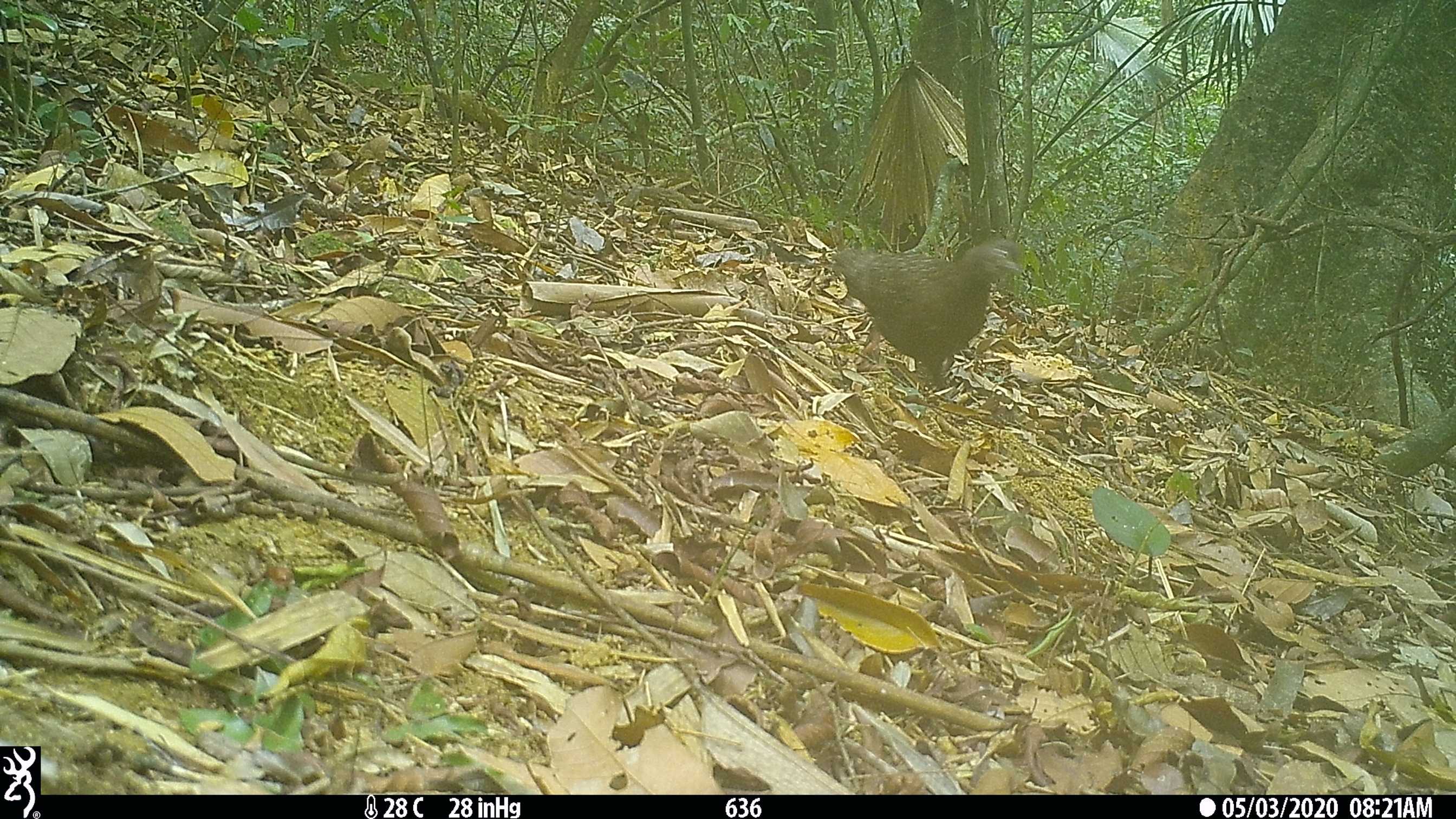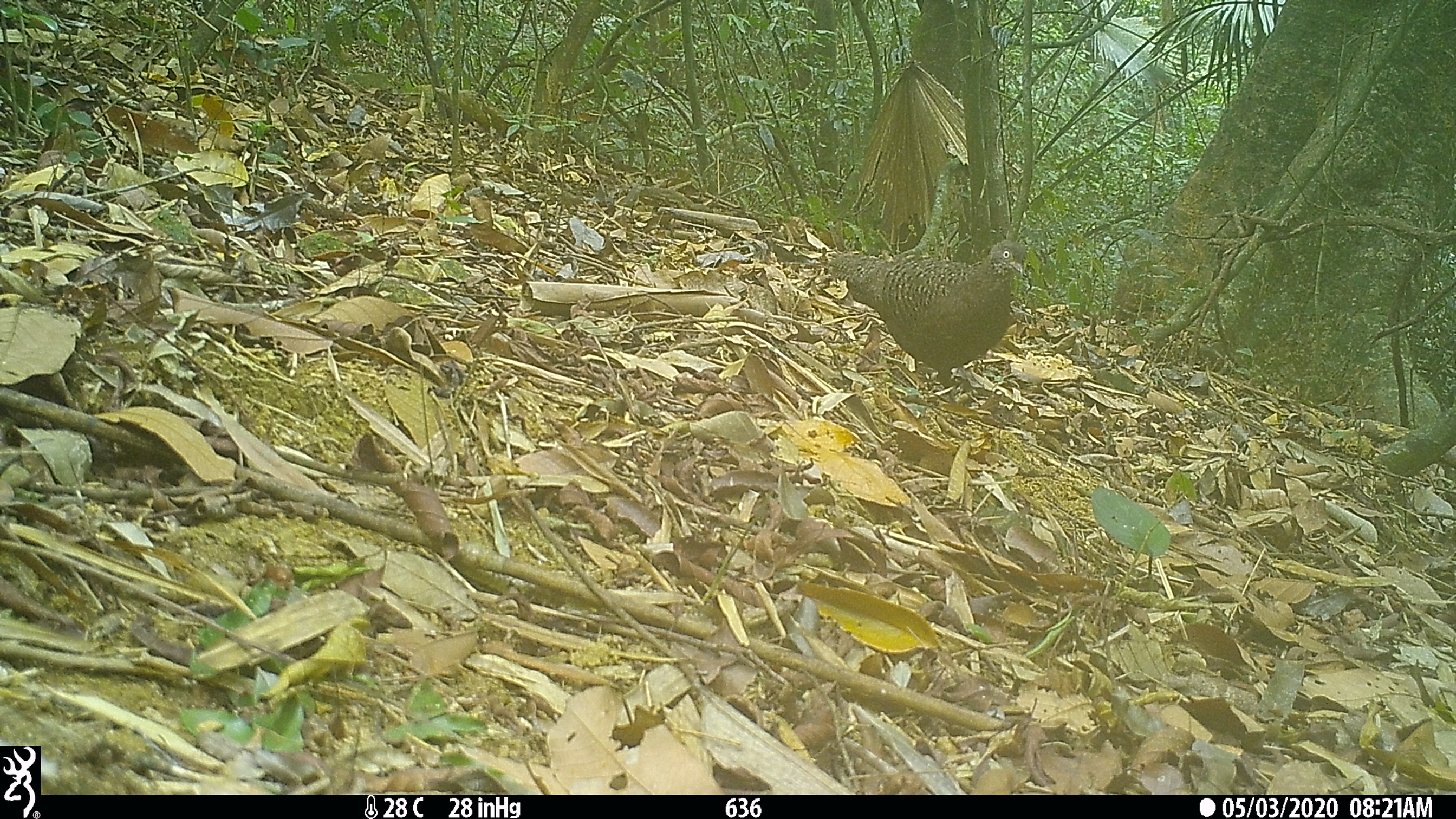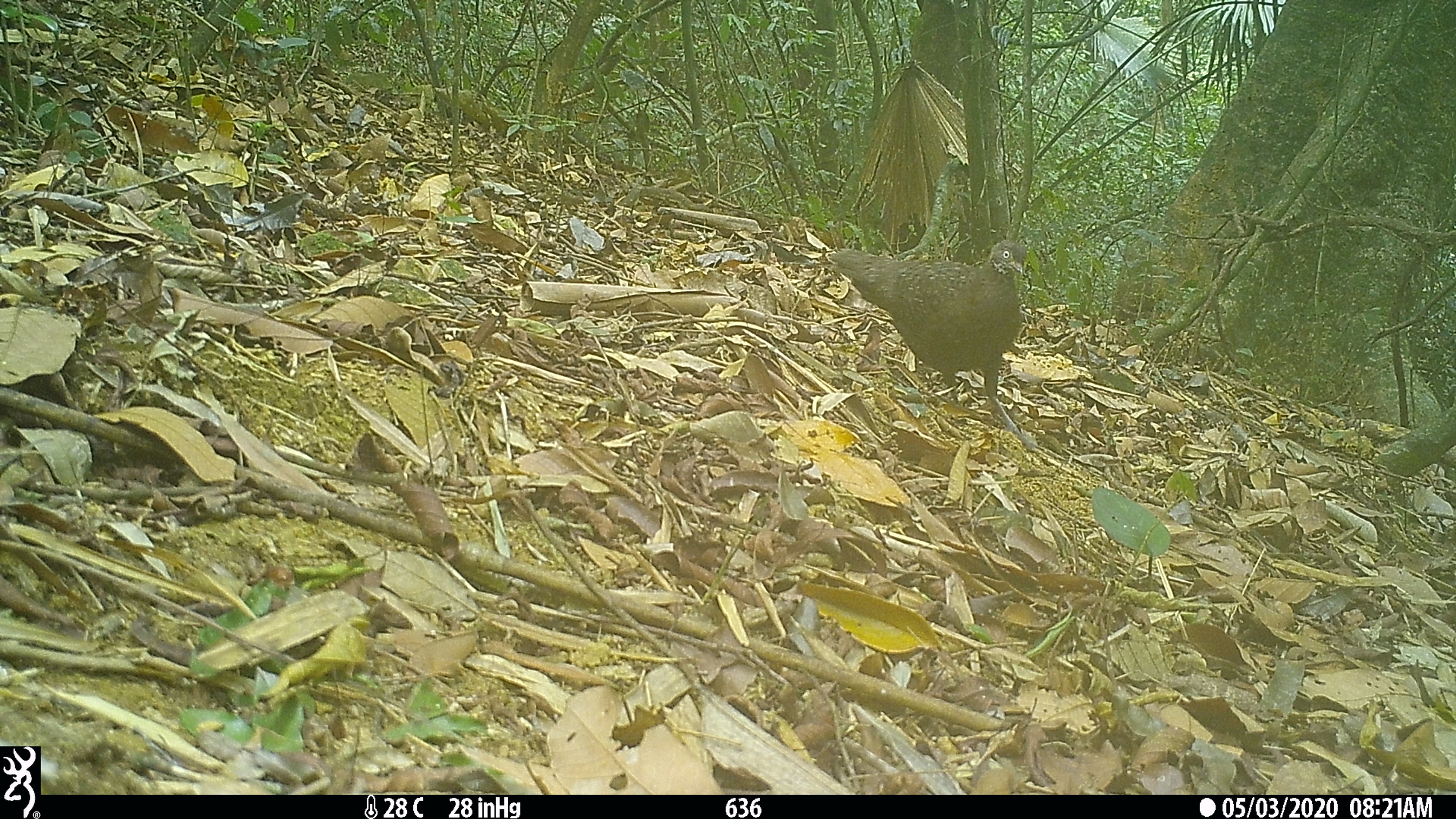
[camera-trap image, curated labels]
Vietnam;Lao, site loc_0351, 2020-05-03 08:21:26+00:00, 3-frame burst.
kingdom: Animalia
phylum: Chordata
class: Aves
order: Galliformes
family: Phasianidae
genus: Polyplectron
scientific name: Polyplectron bicalcaratum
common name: gray peacock-pheasant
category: grey peacock pheasant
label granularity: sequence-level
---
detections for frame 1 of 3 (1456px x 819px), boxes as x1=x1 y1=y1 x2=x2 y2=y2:
grey peacock pheasant: x1=831 y1=237 x2=1025 y2=391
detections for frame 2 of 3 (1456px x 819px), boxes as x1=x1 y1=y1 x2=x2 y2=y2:
grey peacock pheasant: x1=827 y1=239 x2=1026 y2=406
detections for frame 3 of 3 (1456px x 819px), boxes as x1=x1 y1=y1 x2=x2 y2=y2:
grey peacock pheasant: x1=828 y1=239 x2=1037 y2=449